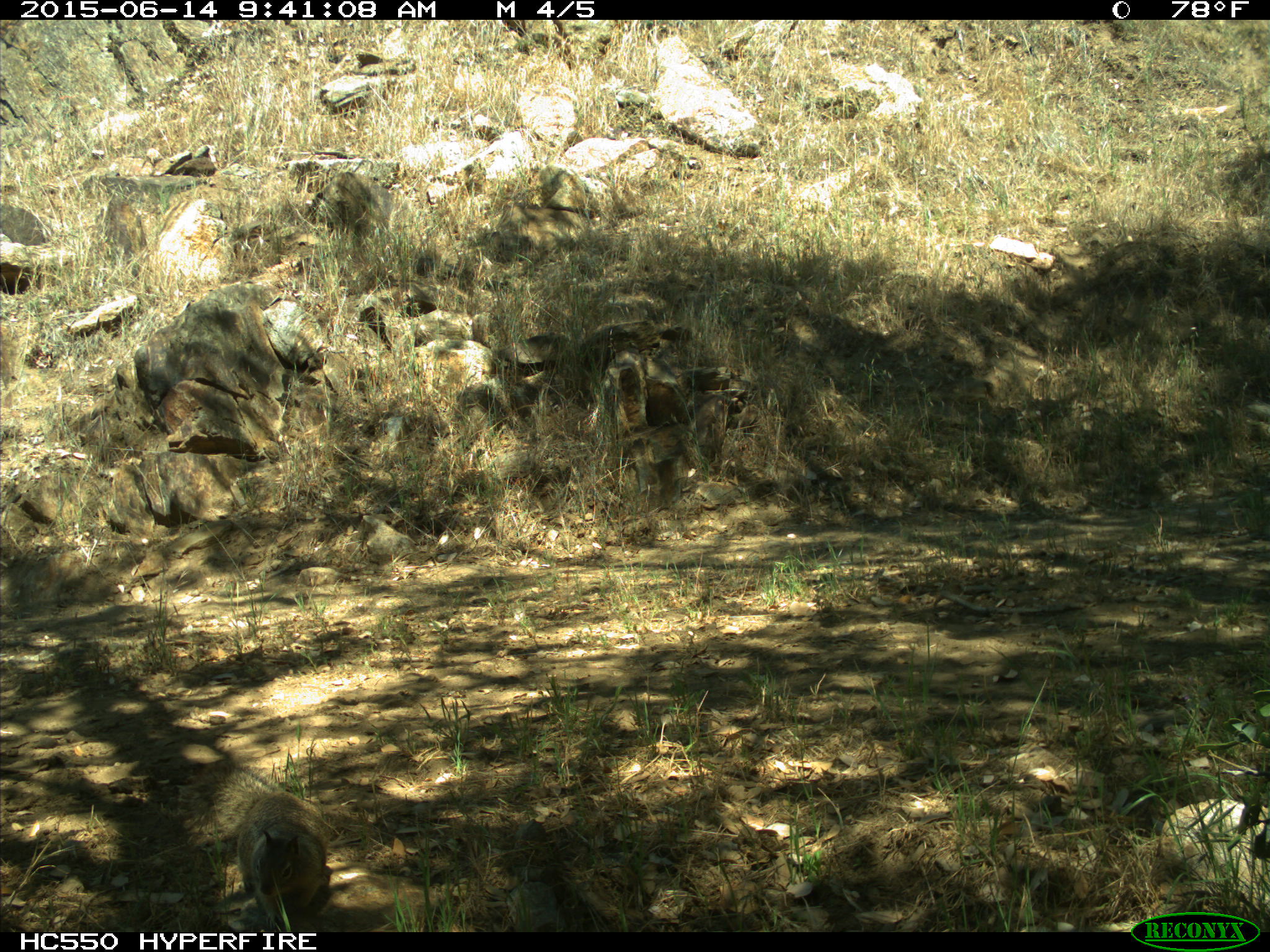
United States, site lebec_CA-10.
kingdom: Animalia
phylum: Chordata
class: Mammalia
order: Rodentia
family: Sciuridae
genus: Otospermophilus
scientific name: Otospermophilus beecheyi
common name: california ground squirrel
Otospermophilus beecheyi (california ground squirrel).